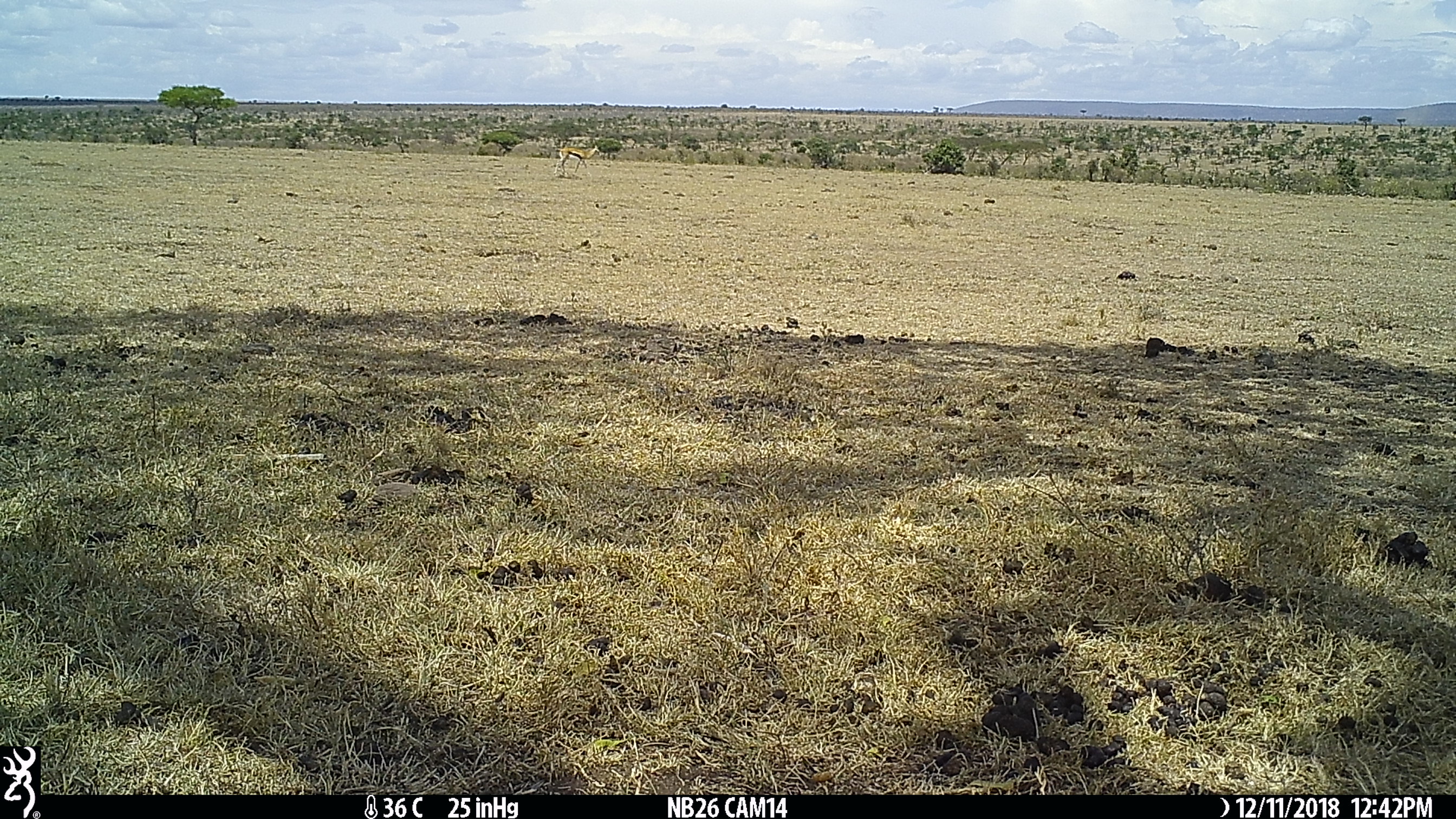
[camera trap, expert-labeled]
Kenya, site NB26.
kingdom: Animalia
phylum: Chordata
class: Mammalia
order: Artiodactyla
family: Bovidae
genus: Eudorcas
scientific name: Eudorcas thomsonii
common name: thomon's gazelle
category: gazelle thomsons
Gazelle thomsons (thomon's gazelle) (Eudorcas thomsonii).